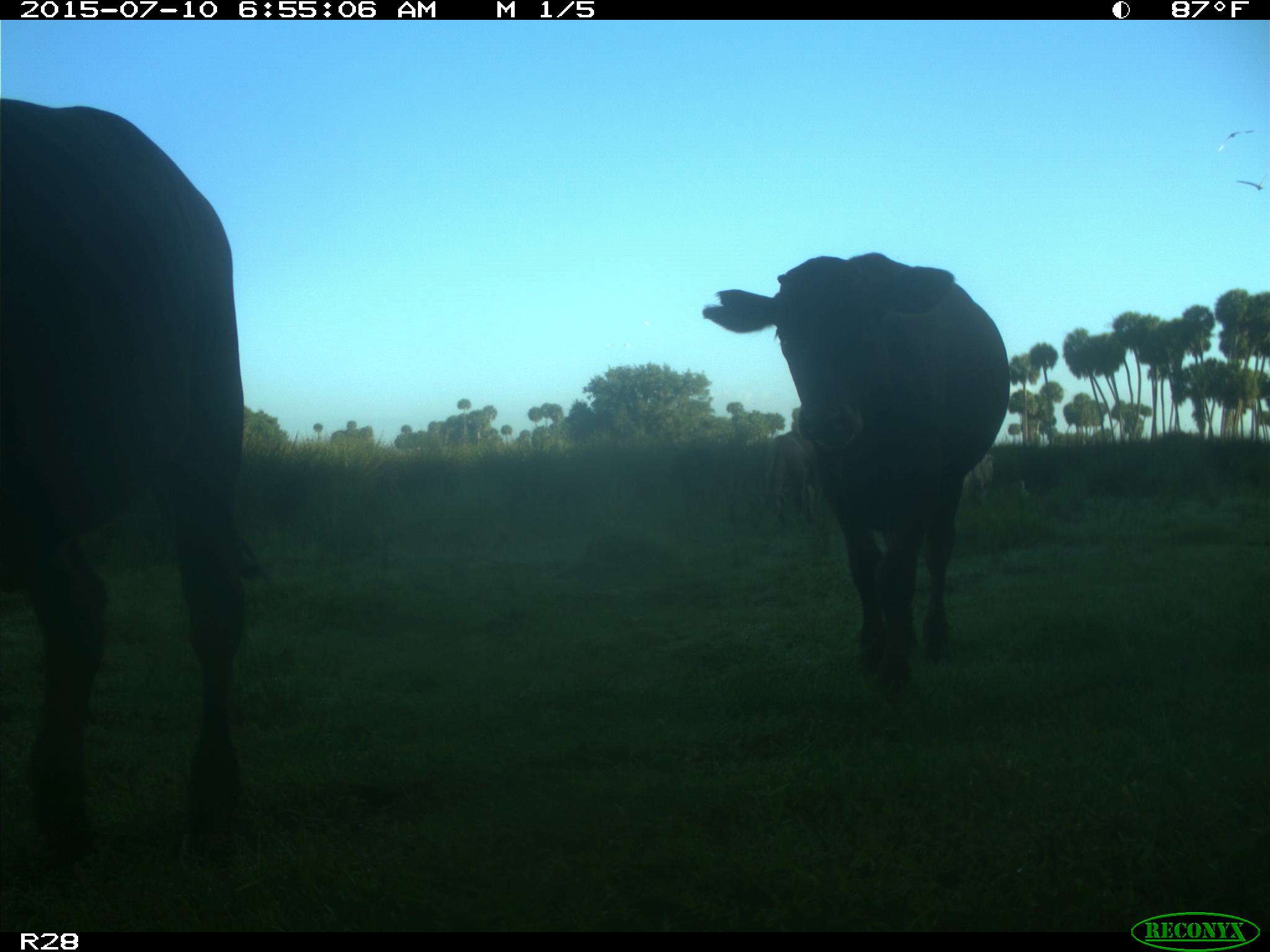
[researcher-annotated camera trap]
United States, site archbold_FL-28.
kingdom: Animalia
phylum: Chordata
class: Mammalia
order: Artiodactyla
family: Bovidae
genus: Bos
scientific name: Bos taurus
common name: domestic cow